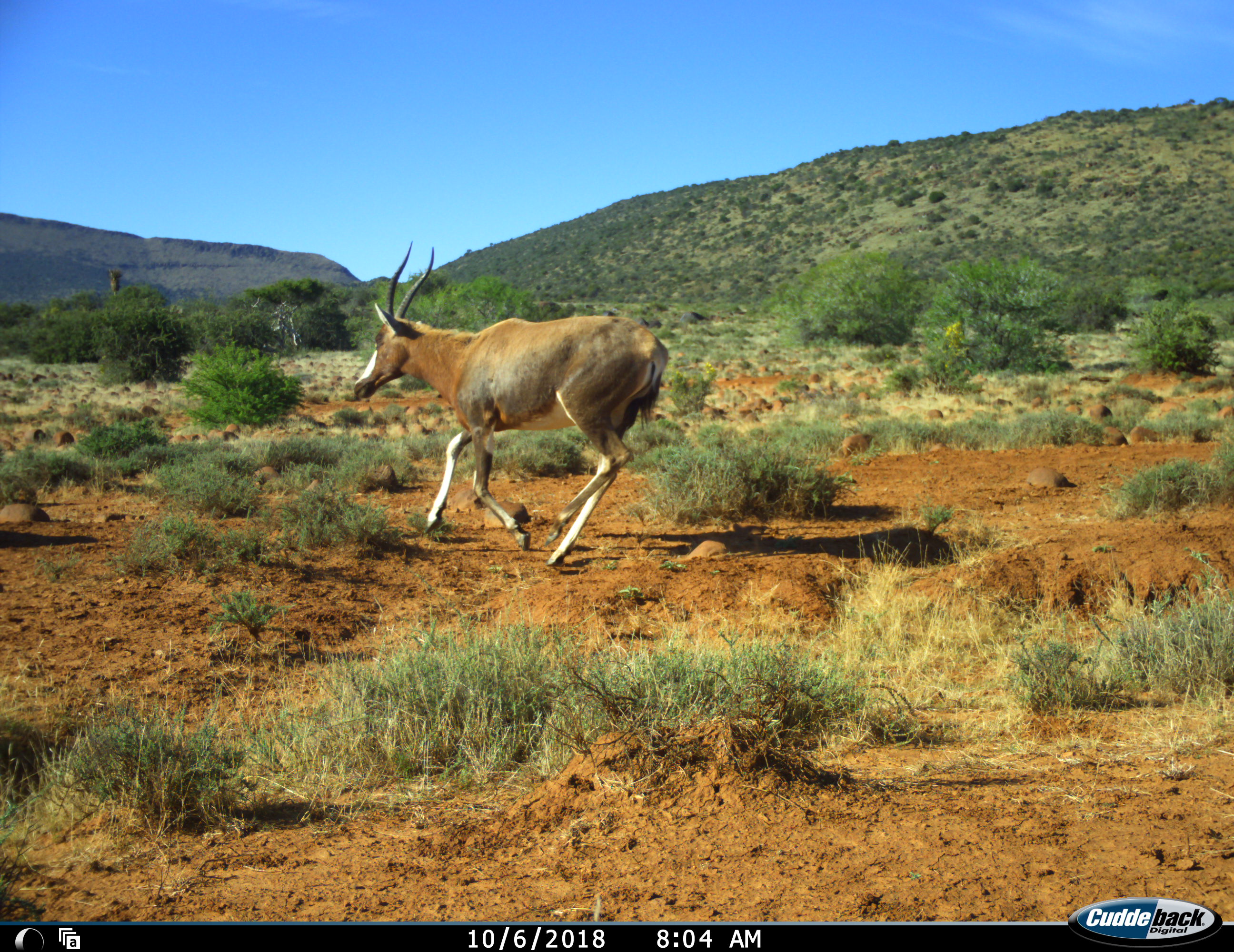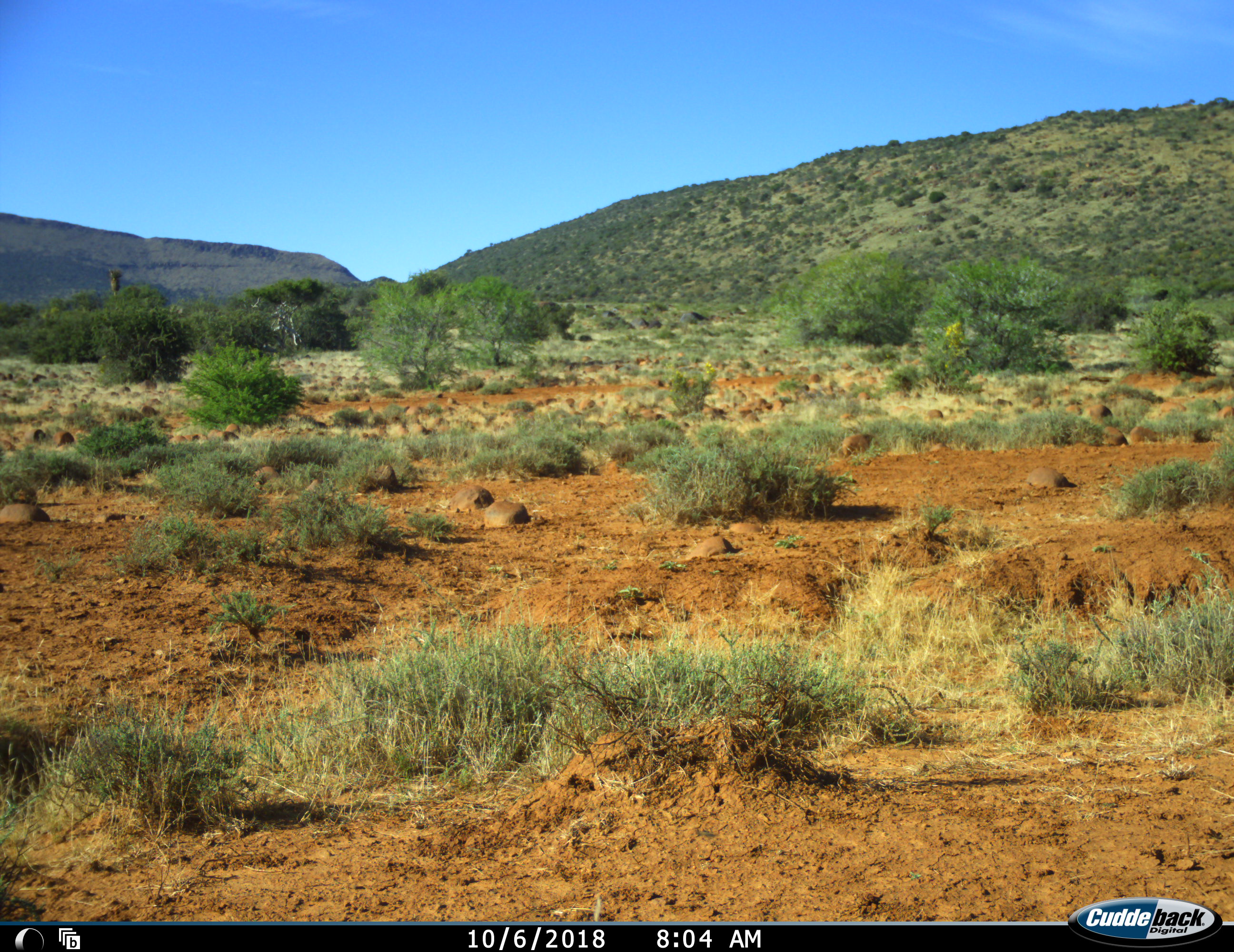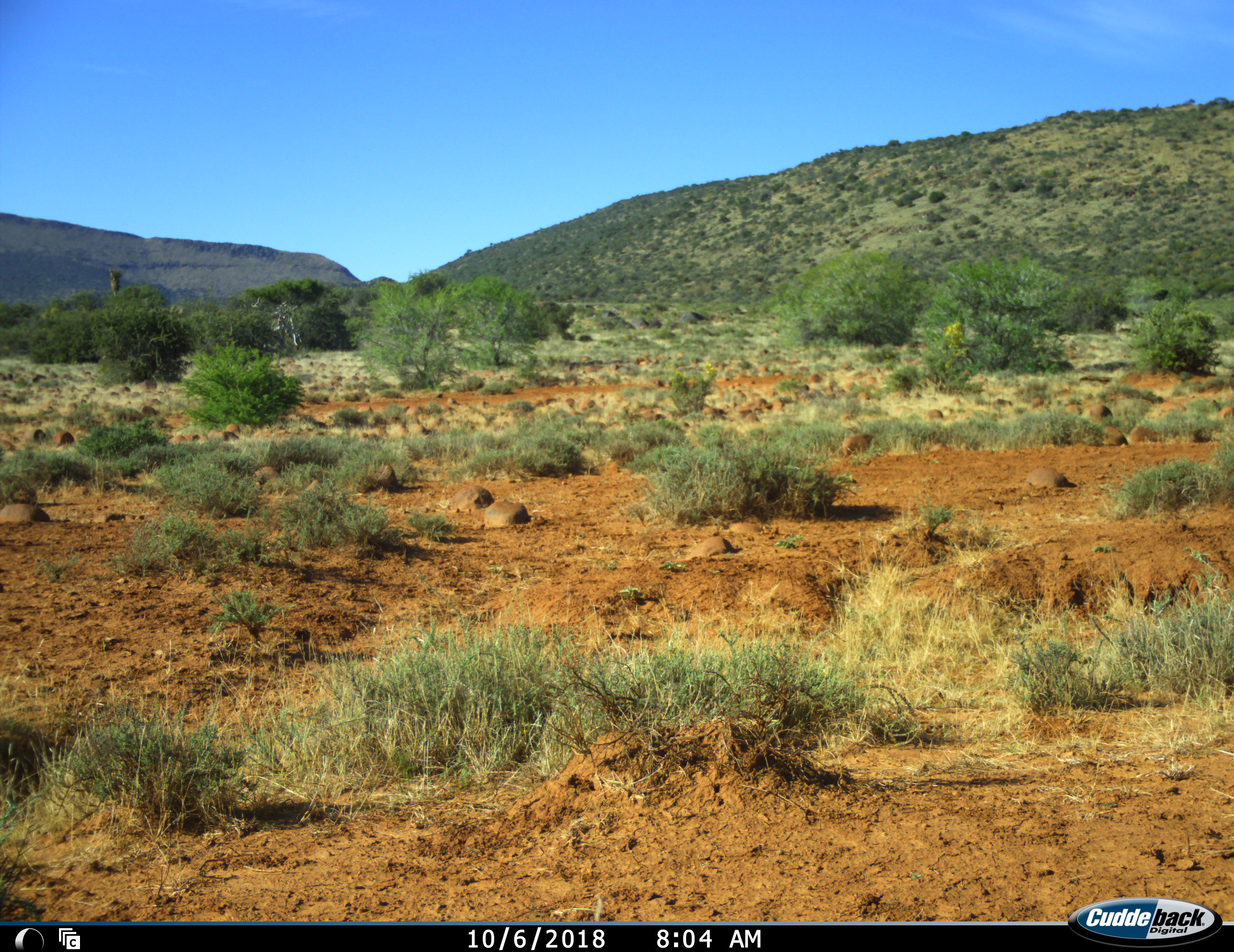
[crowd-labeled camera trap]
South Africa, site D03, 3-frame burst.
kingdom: Animalia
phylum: Chordata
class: Mammalia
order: Artiodactyla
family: Bovidae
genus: Damaliscus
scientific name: Damaliscus pygargus phillipsi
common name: blesbok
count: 1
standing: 0%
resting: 0%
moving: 100%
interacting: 0%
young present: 0%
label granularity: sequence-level